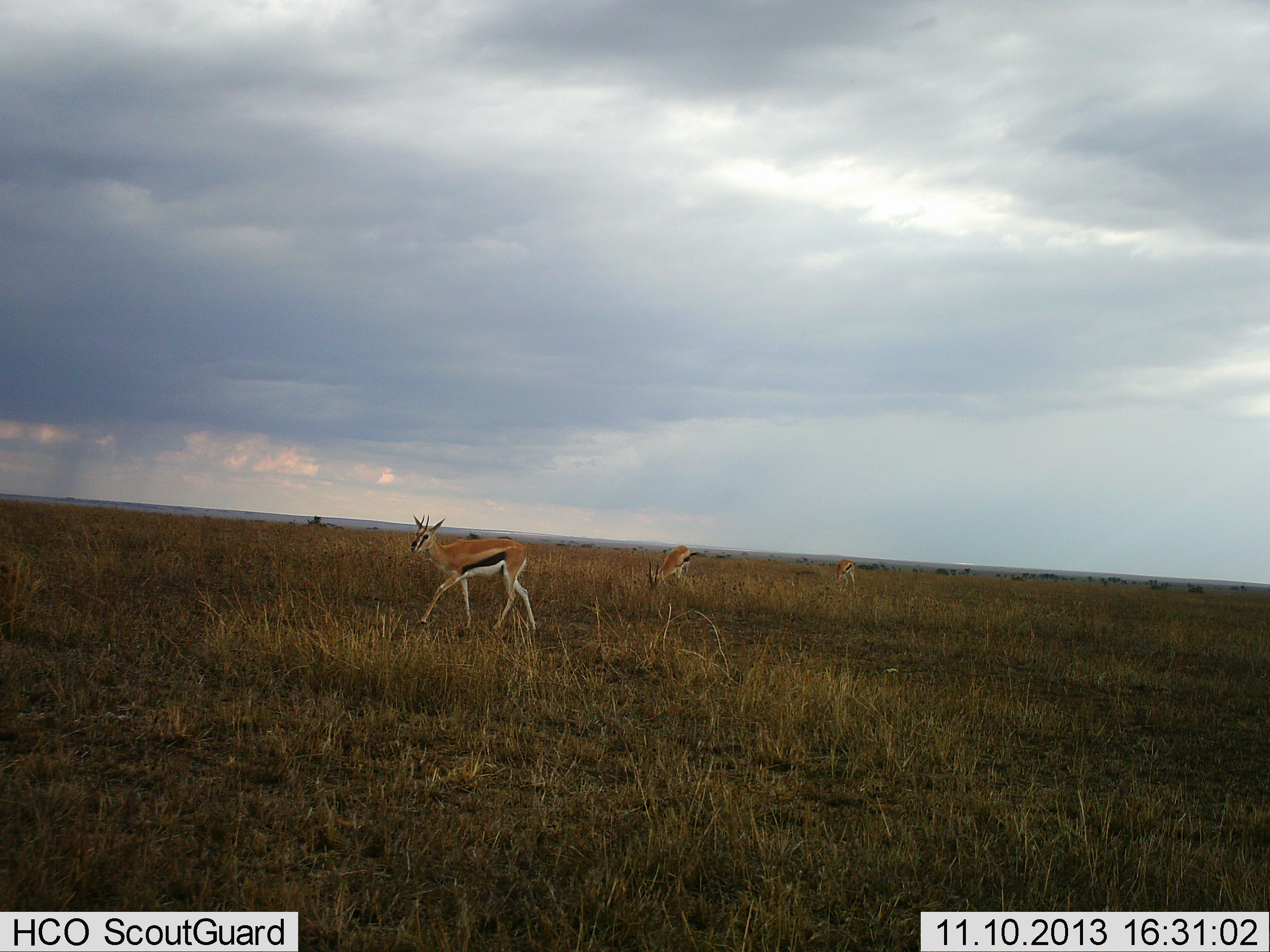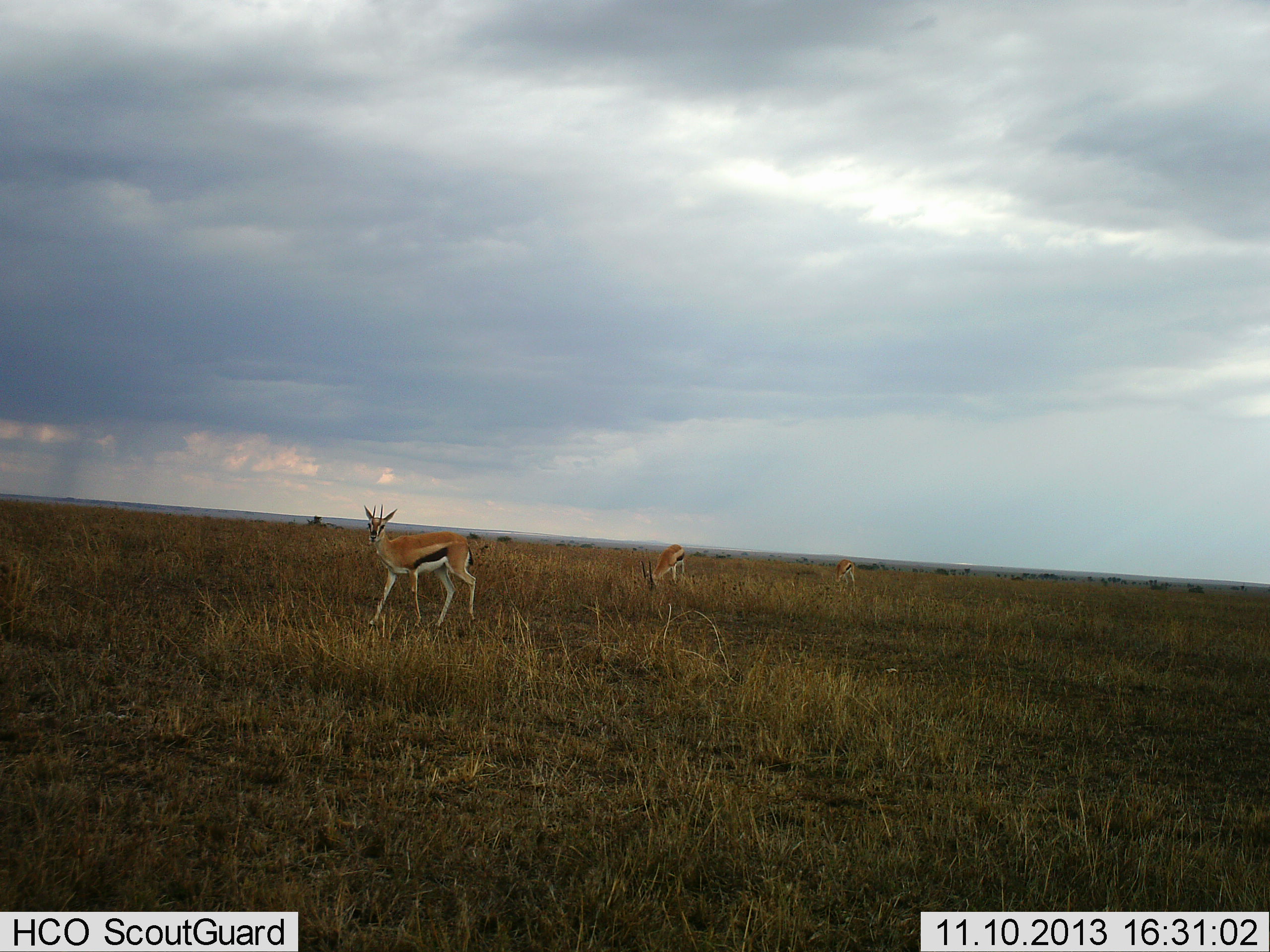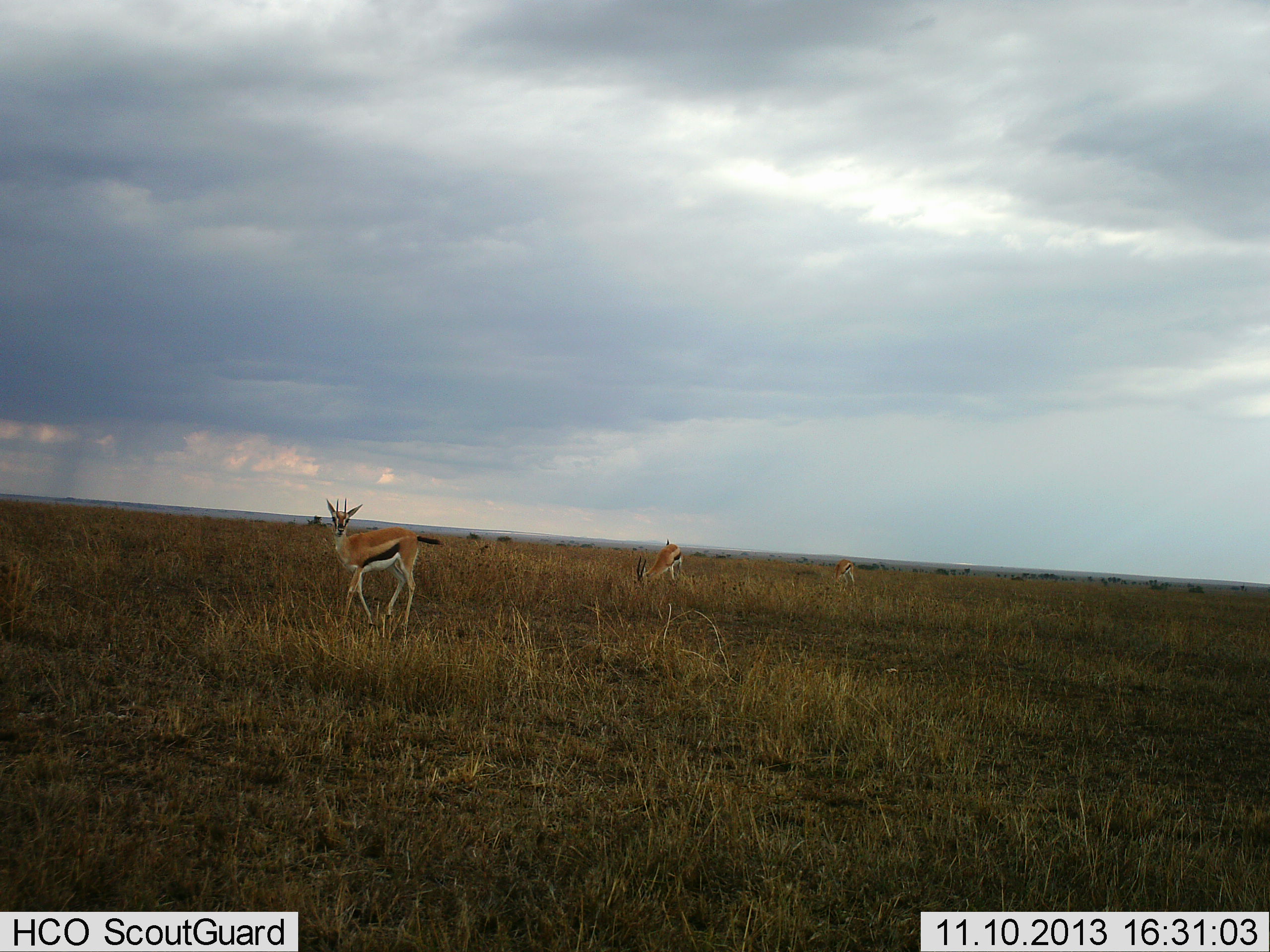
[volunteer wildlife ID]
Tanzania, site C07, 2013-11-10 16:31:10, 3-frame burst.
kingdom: Animalia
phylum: Chordata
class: Mammalia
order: Artiodactyla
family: Bovidae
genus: Eudorcas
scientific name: Eudorcas thomsonii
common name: thomson's gazelle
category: gazellethomsons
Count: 3.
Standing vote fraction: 50%.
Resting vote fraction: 0%.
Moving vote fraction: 90%.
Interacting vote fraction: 0%.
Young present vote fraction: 0%.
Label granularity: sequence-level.